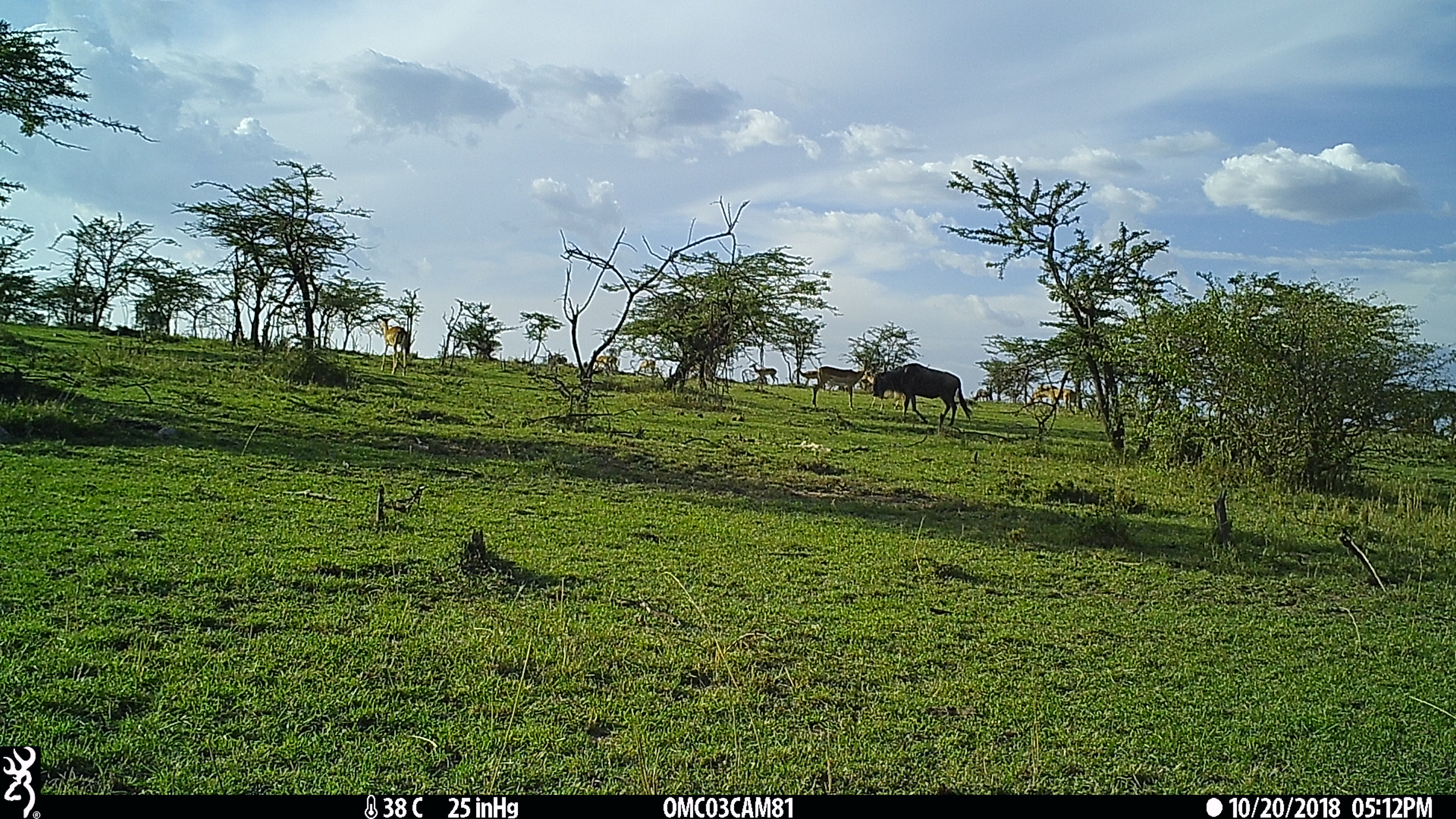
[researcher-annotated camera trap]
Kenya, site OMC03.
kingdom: Animalia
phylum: Chordata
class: Mammalia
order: Artiodactyla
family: Bovidae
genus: Aepyceros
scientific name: Aepyceros melampus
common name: impala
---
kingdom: Animalia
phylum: Chordata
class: Mammalia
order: Perissodactyla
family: Equidae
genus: Equus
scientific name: Equus quagga burchellii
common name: burchell's zebra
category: zebra